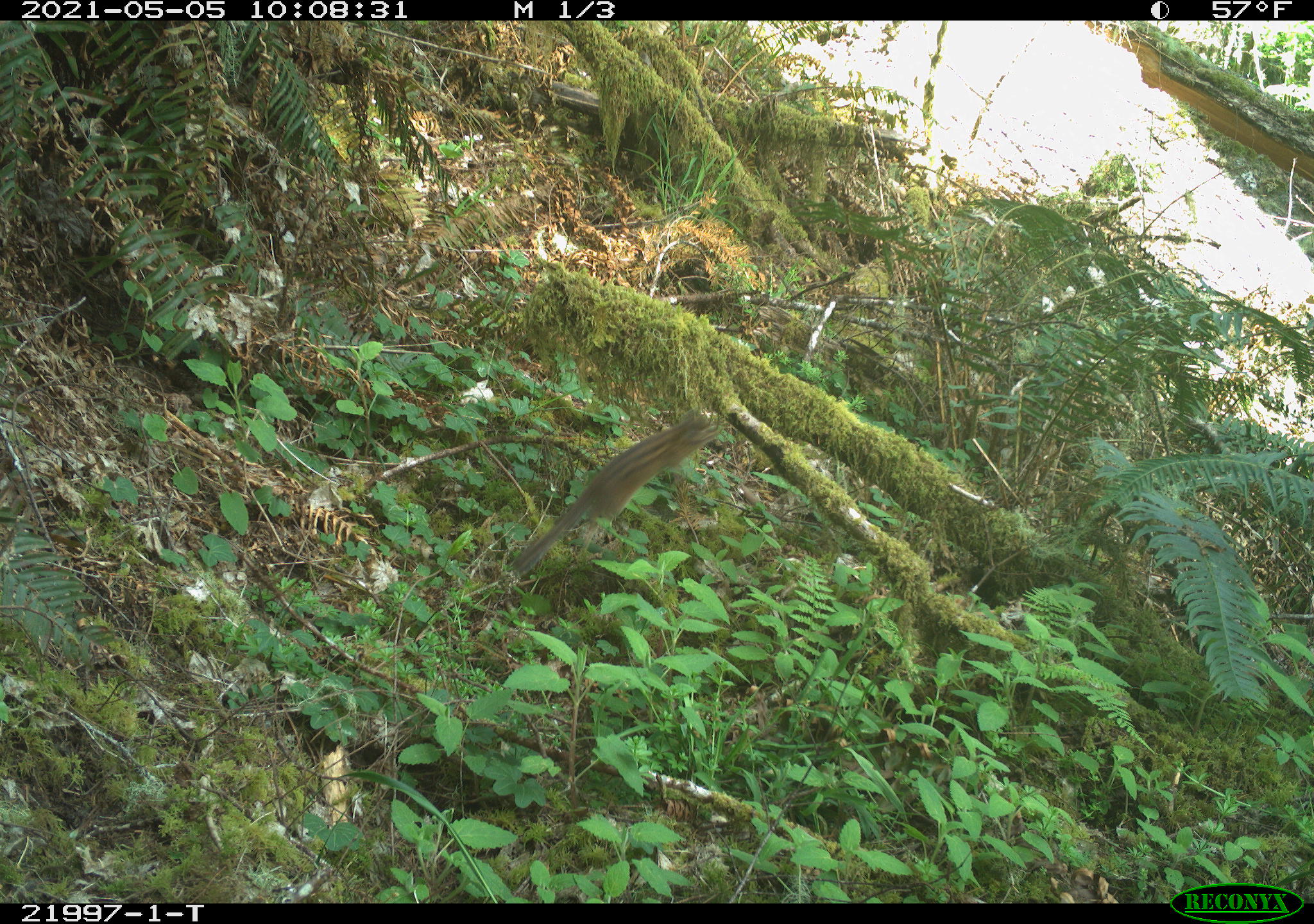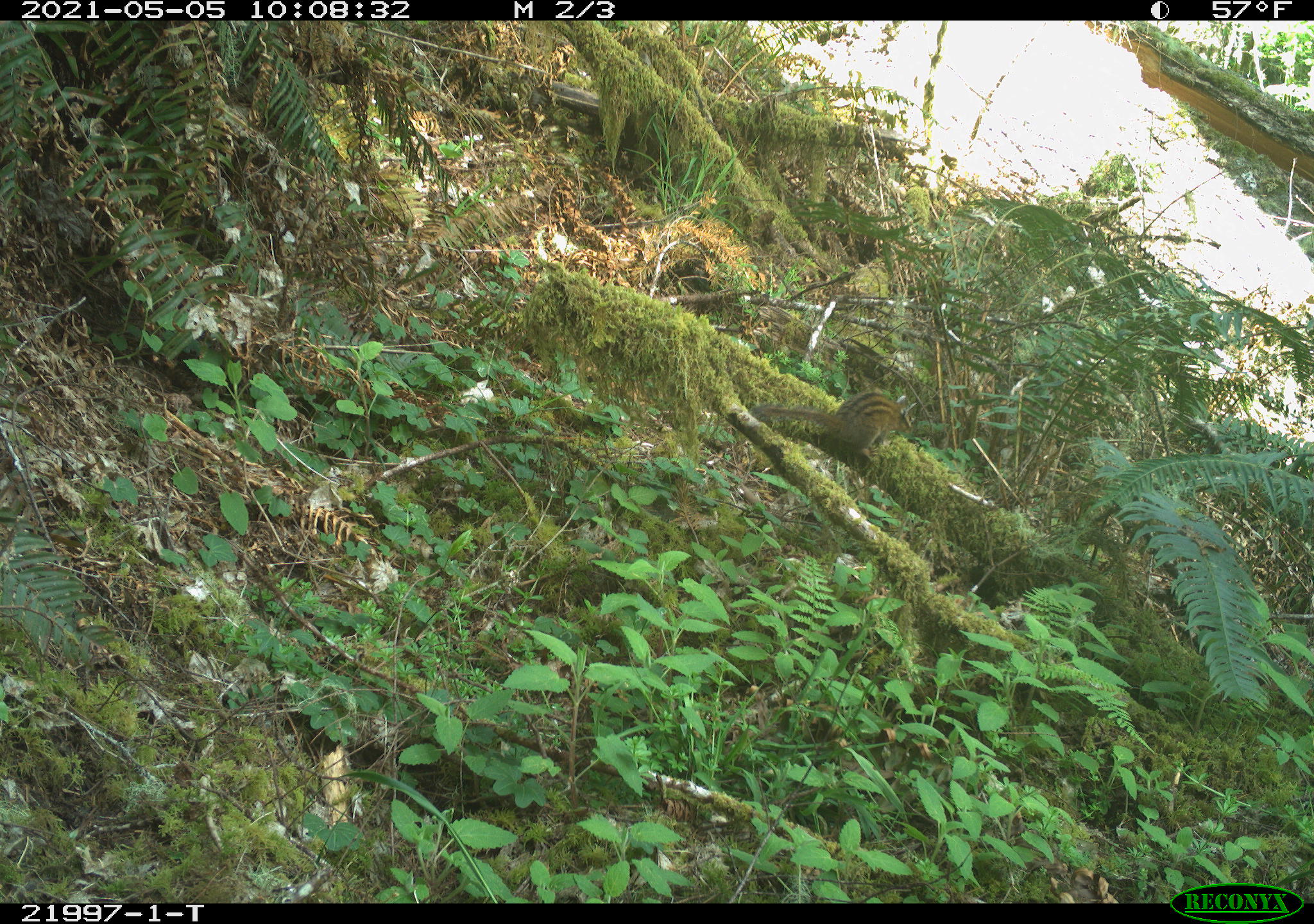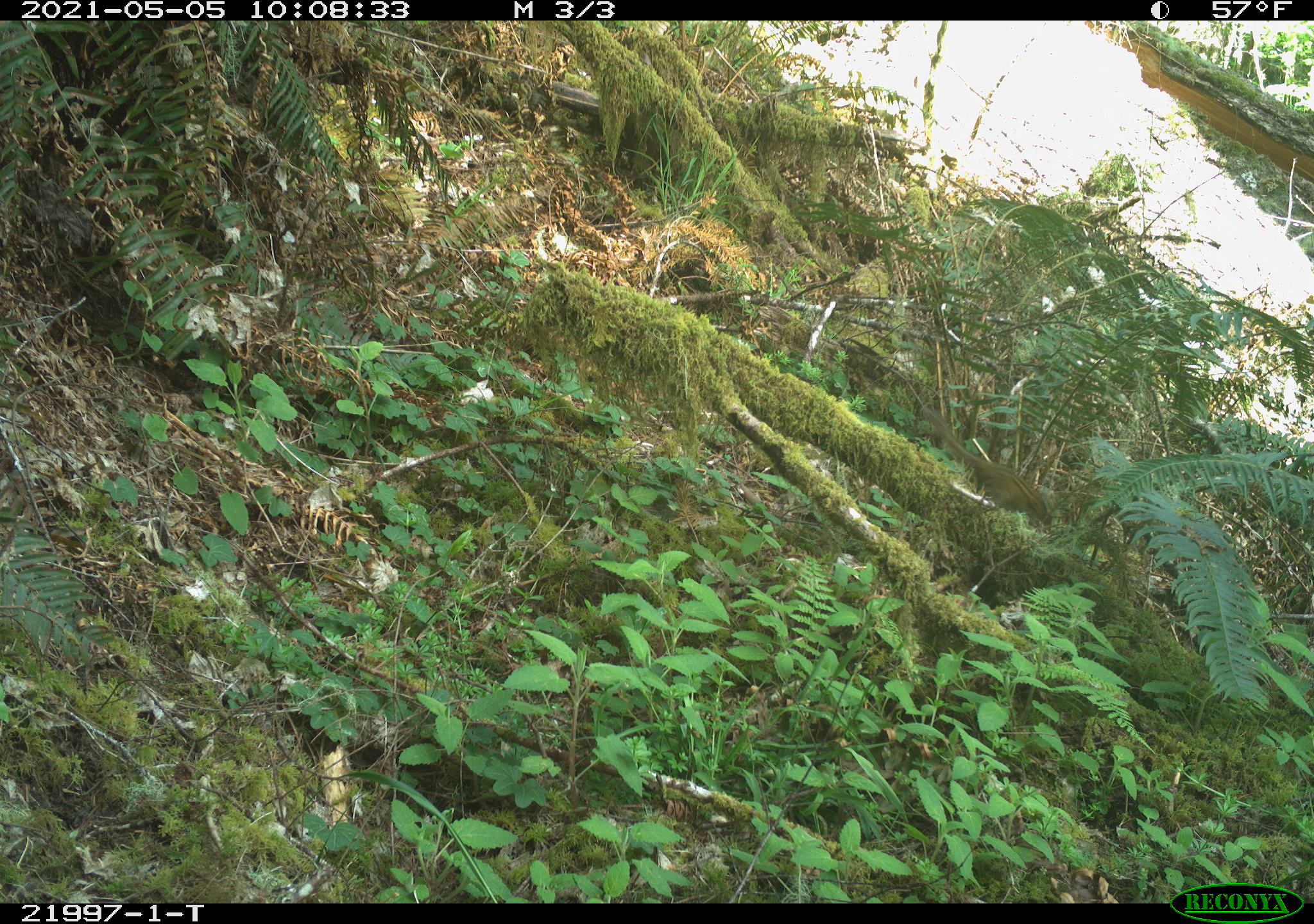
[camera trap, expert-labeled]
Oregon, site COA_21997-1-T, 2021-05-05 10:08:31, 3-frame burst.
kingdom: Animalia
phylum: Chordata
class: Mammalia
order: Rodentia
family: Sciuridae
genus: Neotamias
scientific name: Neotamias townsendii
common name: townsend's chipmunk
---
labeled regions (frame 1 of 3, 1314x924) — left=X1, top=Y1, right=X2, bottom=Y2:
townsend's chipmunk: left=486, top=392, right=734, bottom=598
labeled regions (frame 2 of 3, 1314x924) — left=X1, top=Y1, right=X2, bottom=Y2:
townsend's chipmunk: left=730, top=375, right=935, bottom=469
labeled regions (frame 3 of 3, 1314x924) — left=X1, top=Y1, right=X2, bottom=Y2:
townsend's chipmunk: left=897, top=384, right=1073, bottom=557